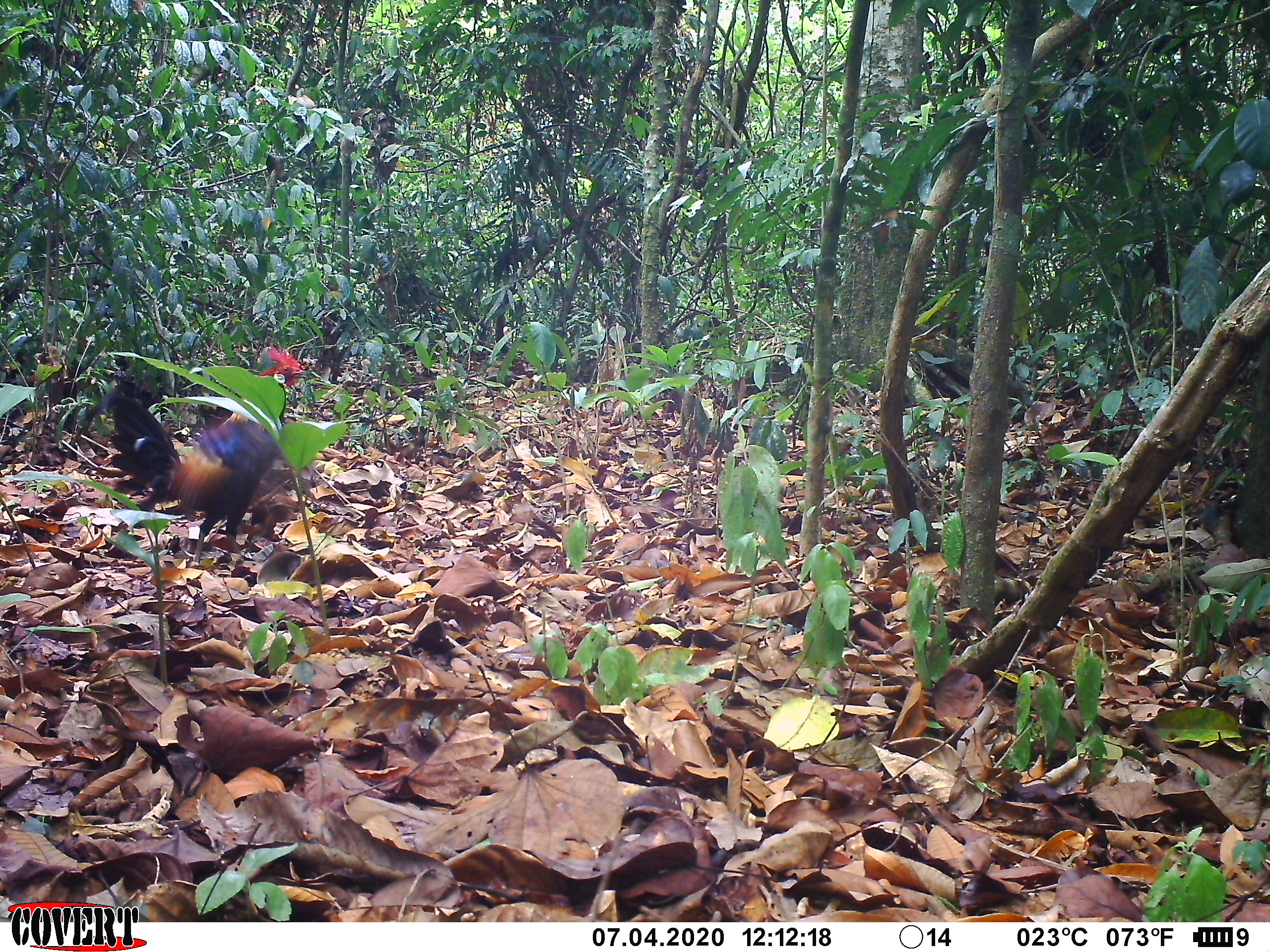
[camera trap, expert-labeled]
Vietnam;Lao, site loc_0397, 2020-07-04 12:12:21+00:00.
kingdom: Animalia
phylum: Chordata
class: Aves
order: Galliformes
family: Phasianidae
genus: Gallus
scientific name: Gallus gallus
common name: red junglefowl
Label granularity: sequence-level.